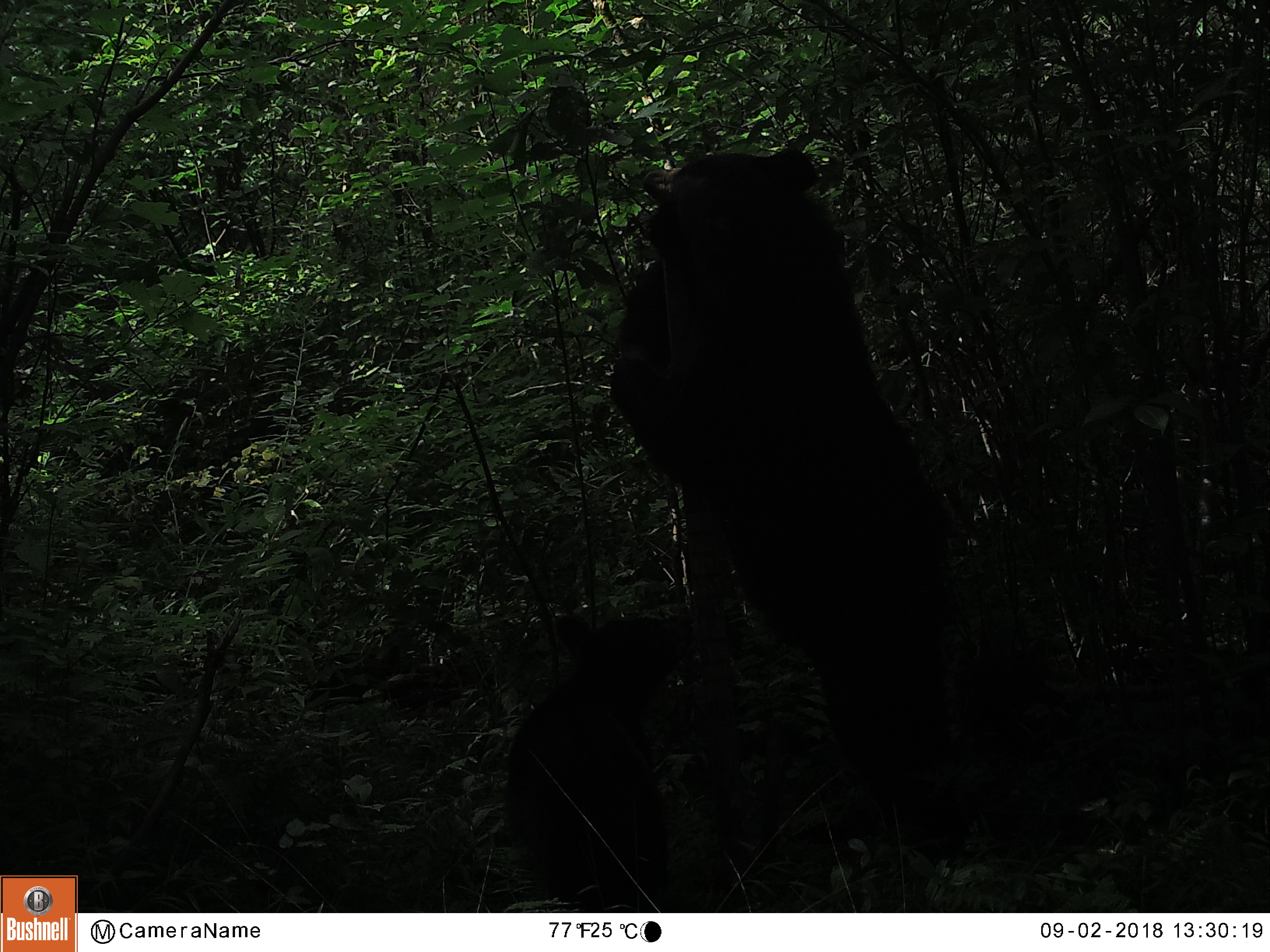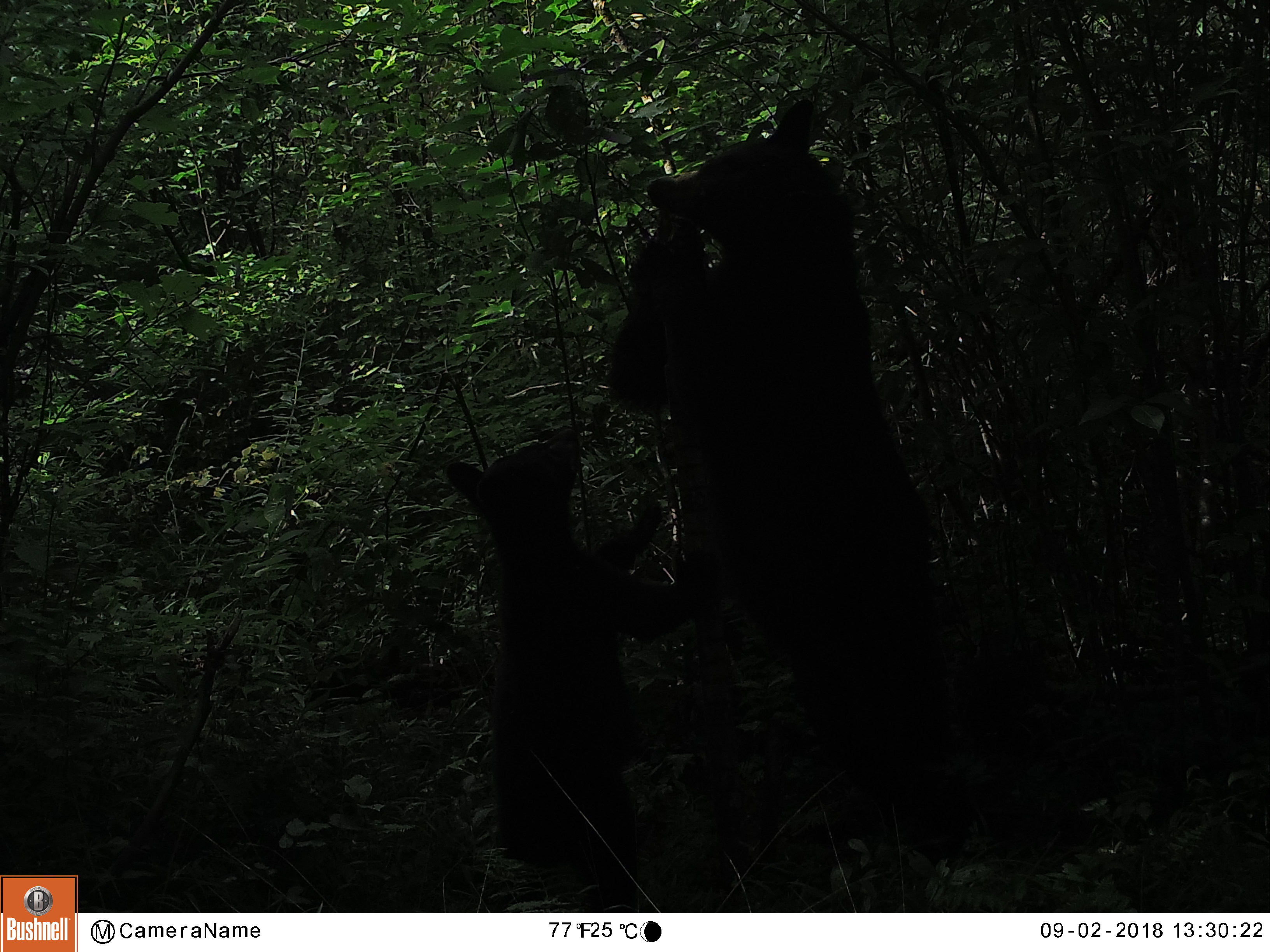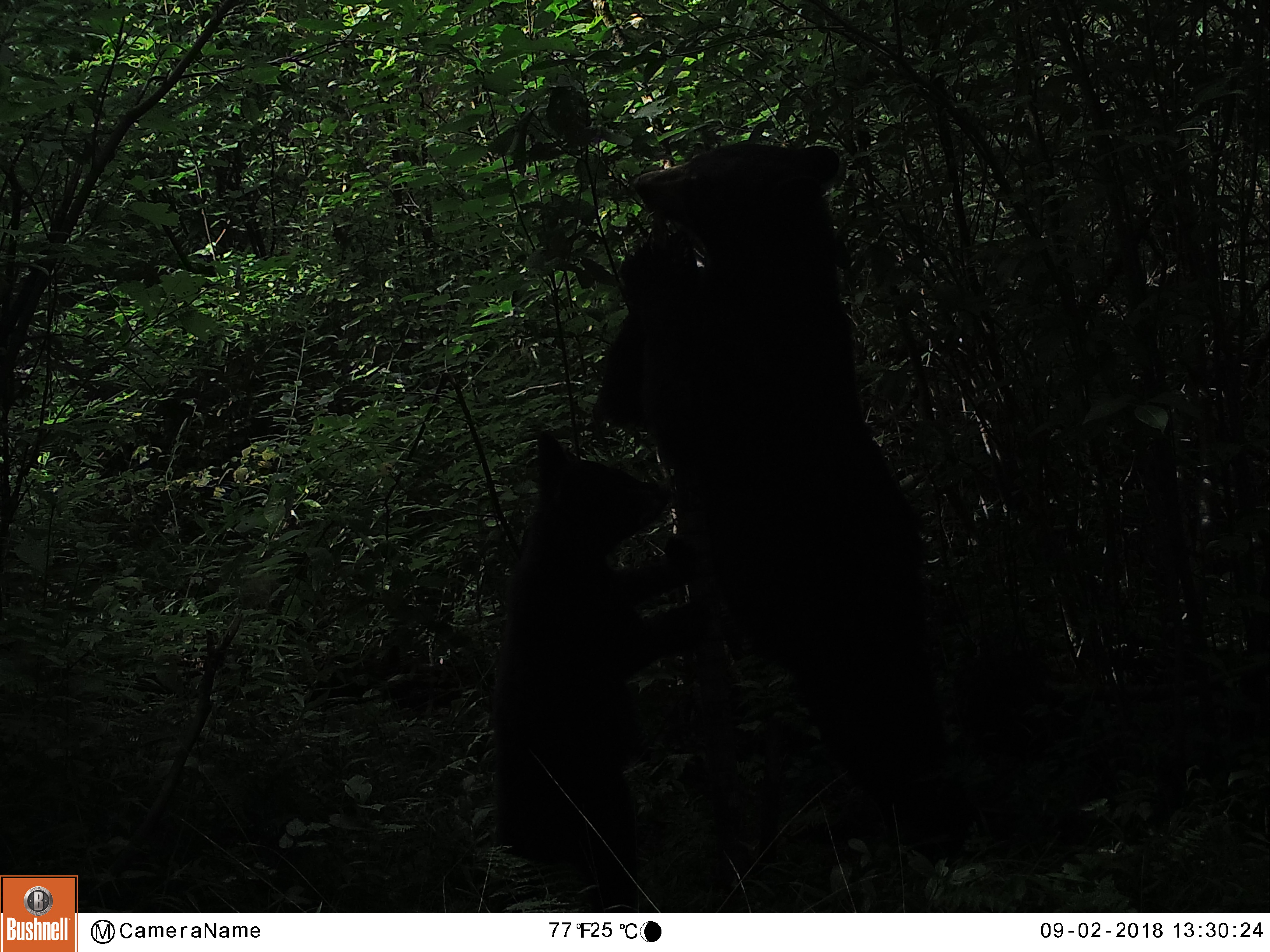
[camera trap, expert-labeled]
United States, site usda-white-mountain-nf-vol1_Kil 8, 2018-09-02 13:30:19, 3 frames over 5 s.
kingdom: Animalia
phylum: Chordata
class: Mammalia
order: Carnivora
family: Ursidae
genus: Ursus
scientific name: Ursus americanus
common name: black bear